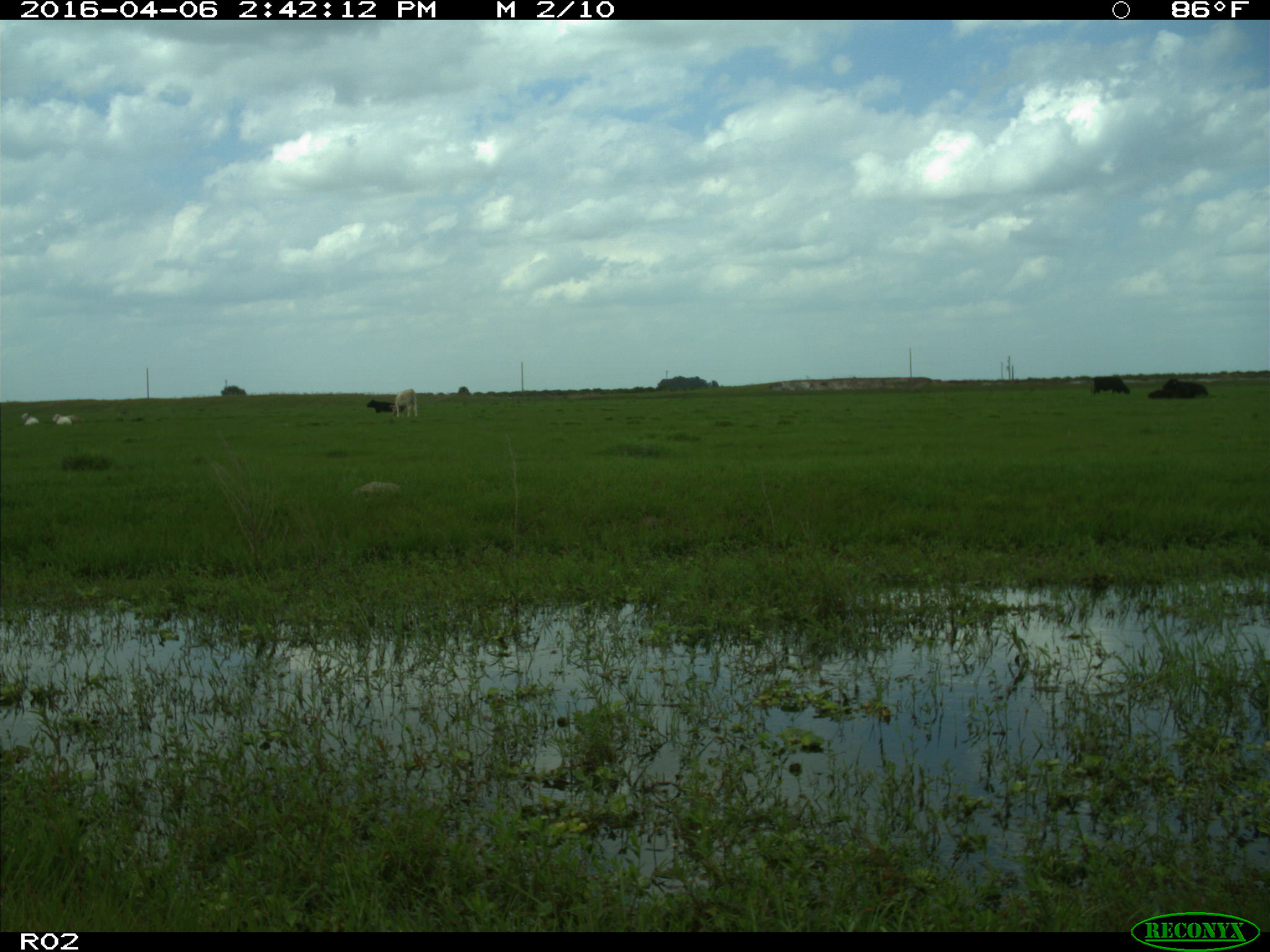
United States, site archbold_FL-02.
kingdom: Animalia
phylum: Chordata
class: Mammalia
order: Artiodactyla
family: Bovidae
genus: Bos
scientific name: Bos taurus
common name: domestic cow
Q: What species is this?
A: Bos taurus (domestic cow).